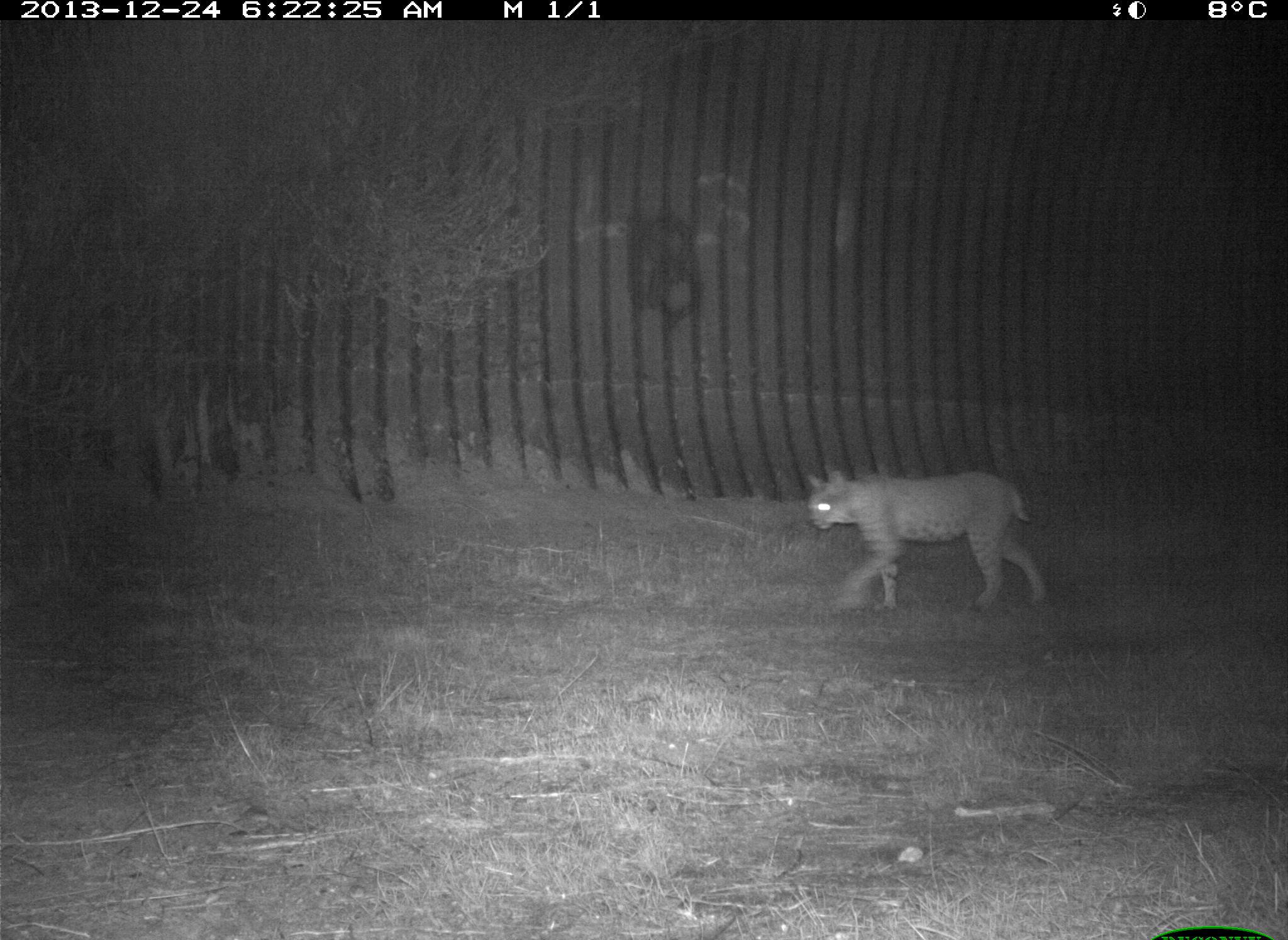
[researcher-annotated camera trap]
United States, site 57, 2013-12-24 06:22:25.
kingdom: Animalia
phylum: Chordata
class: Mammalia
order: Carnivora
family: Felidae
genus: Lynx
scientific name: Lynx rufus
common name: bobcat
Bobcat (Lynx rufus).